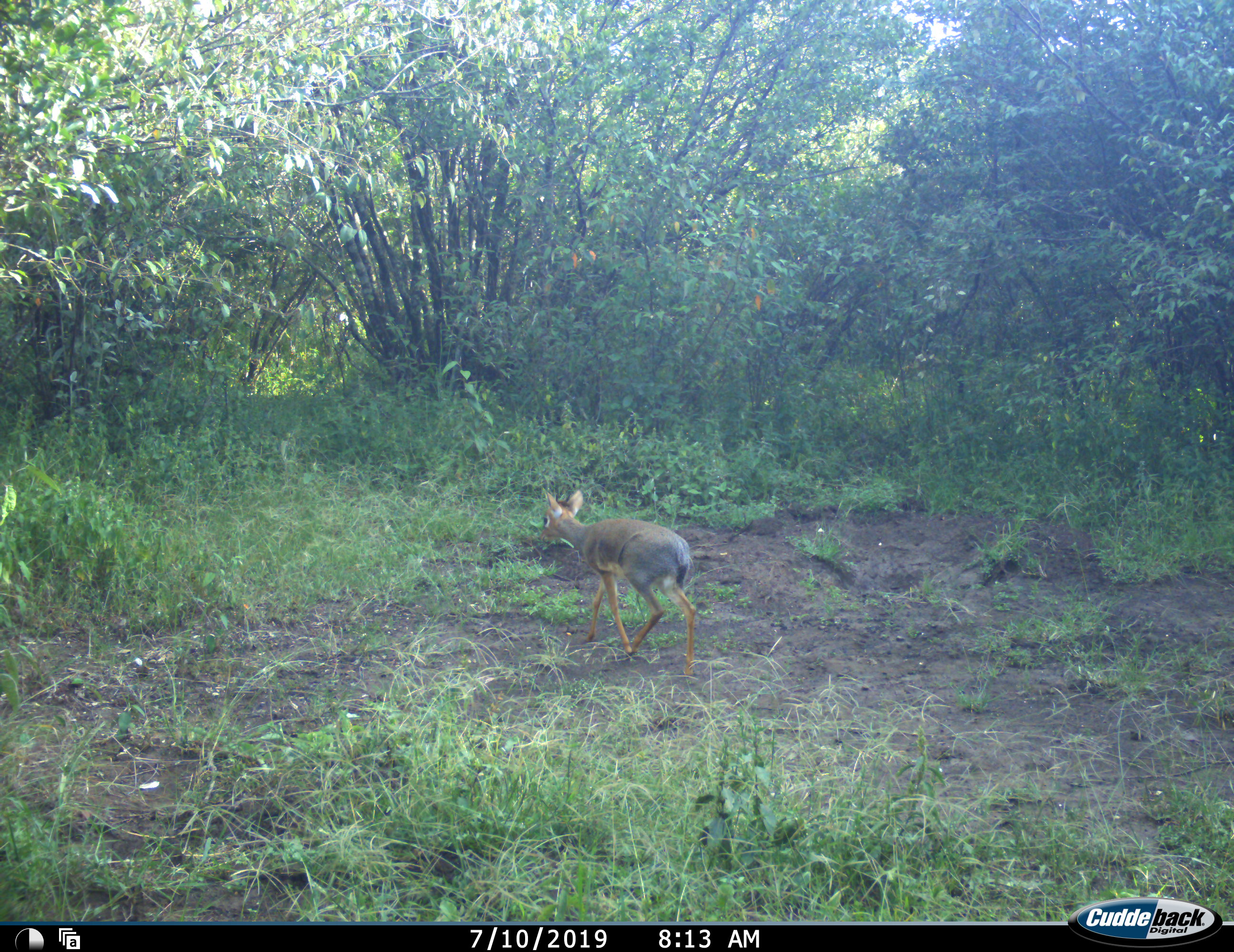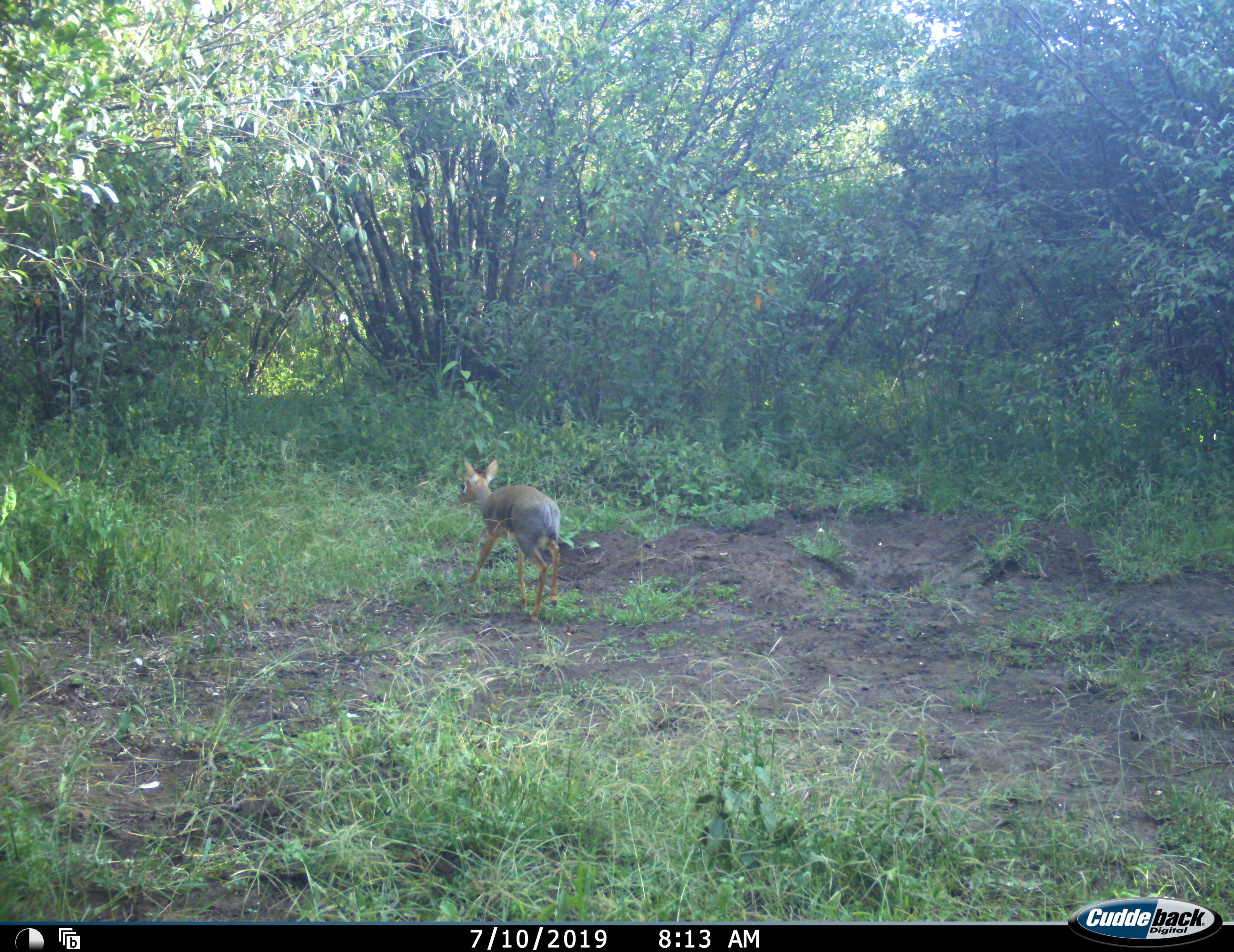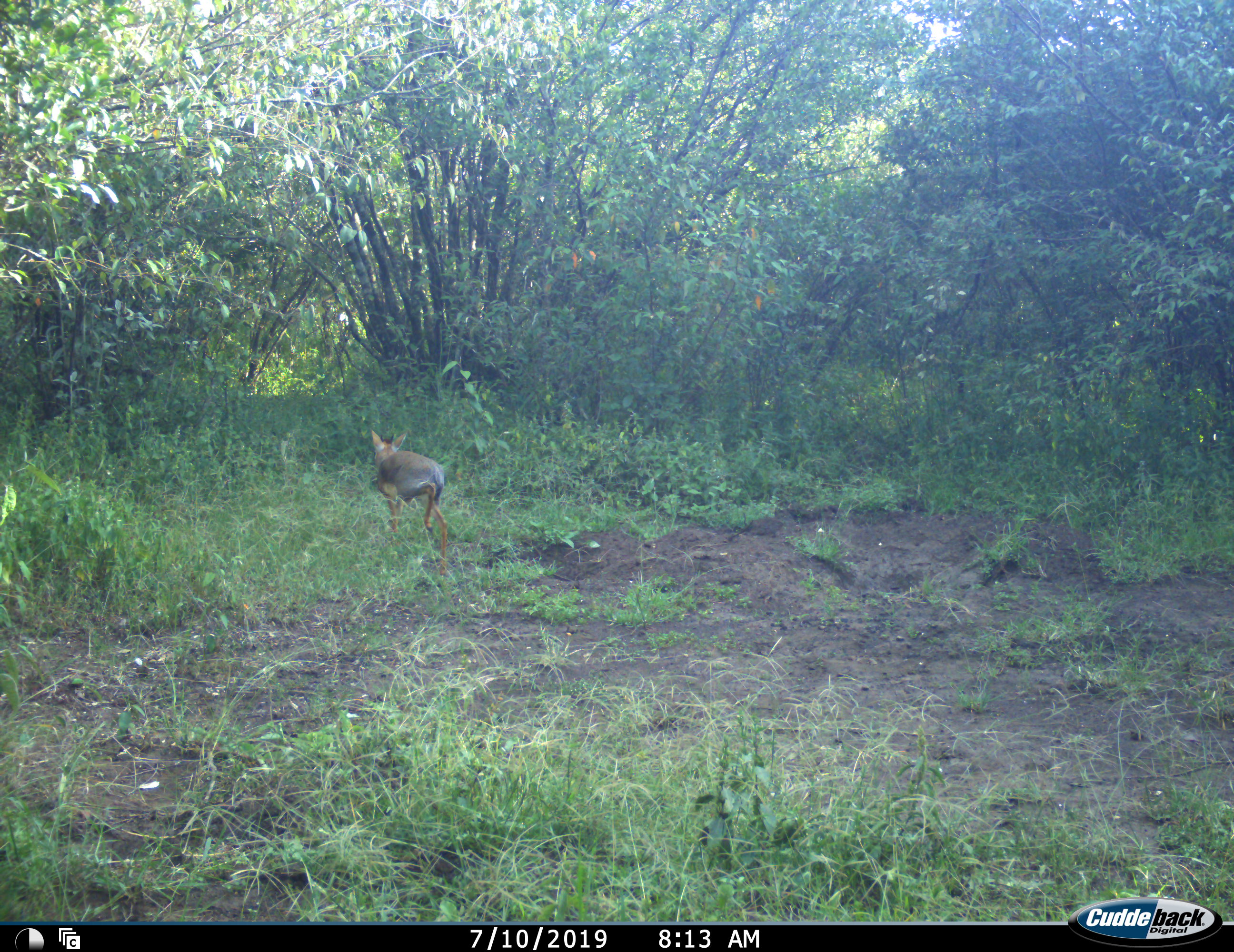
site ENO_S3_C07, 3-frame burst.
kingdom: Animalia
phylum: Chordata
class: Mammalia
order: Artiodactyla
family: Bovidae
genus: Madoqua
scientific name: Madoqua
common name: dik-dik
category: dikdik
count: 1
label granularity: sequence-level